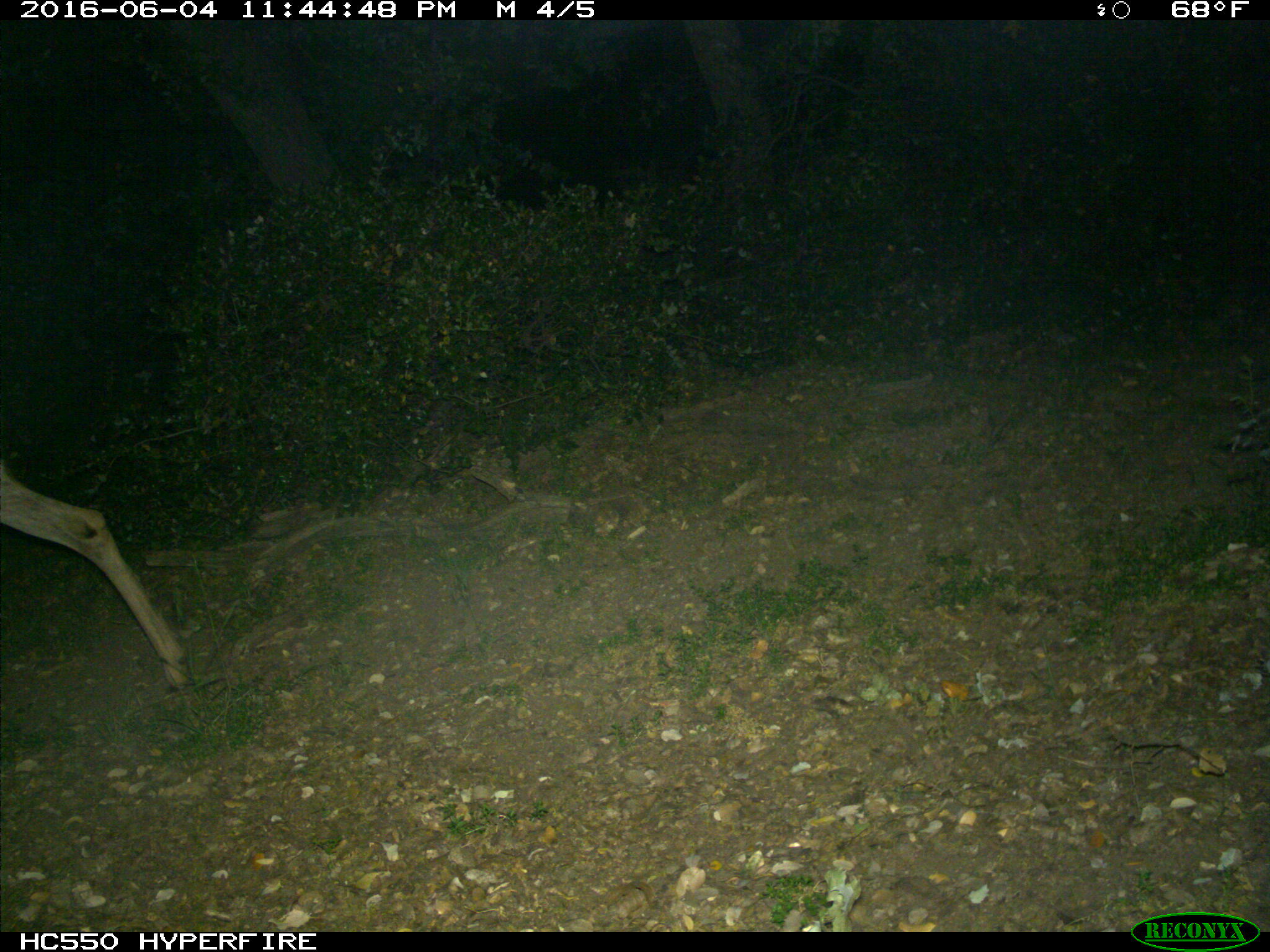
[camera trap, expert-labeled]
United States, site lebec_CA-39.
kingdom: Animalia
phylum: Chordata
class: Mammalia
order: Artiodactyla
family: Cervidae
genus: Odocoileus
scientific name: Odocoileus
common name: deer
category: unidentified deer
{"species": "unidentified deer (deer) (Odocoileus)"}